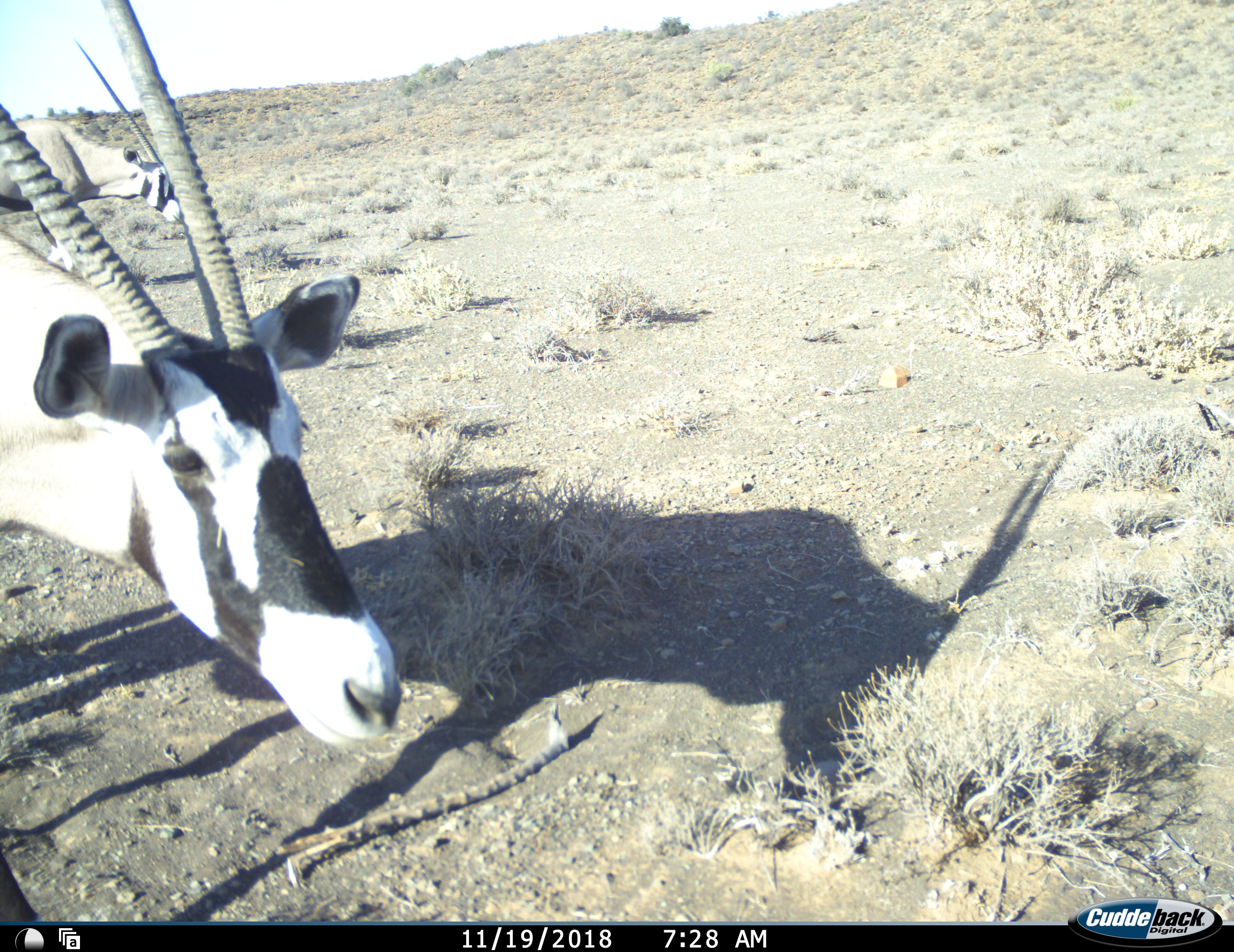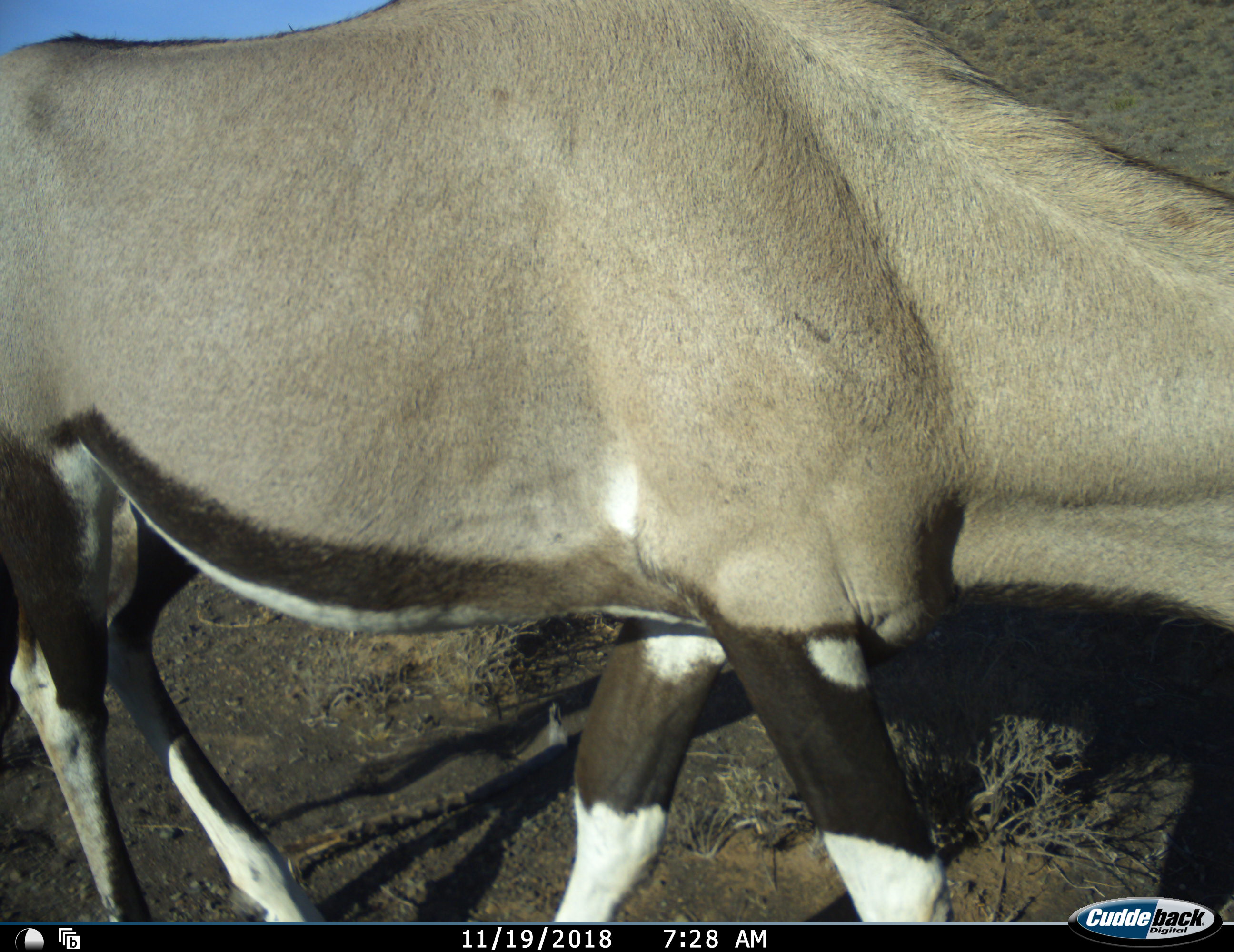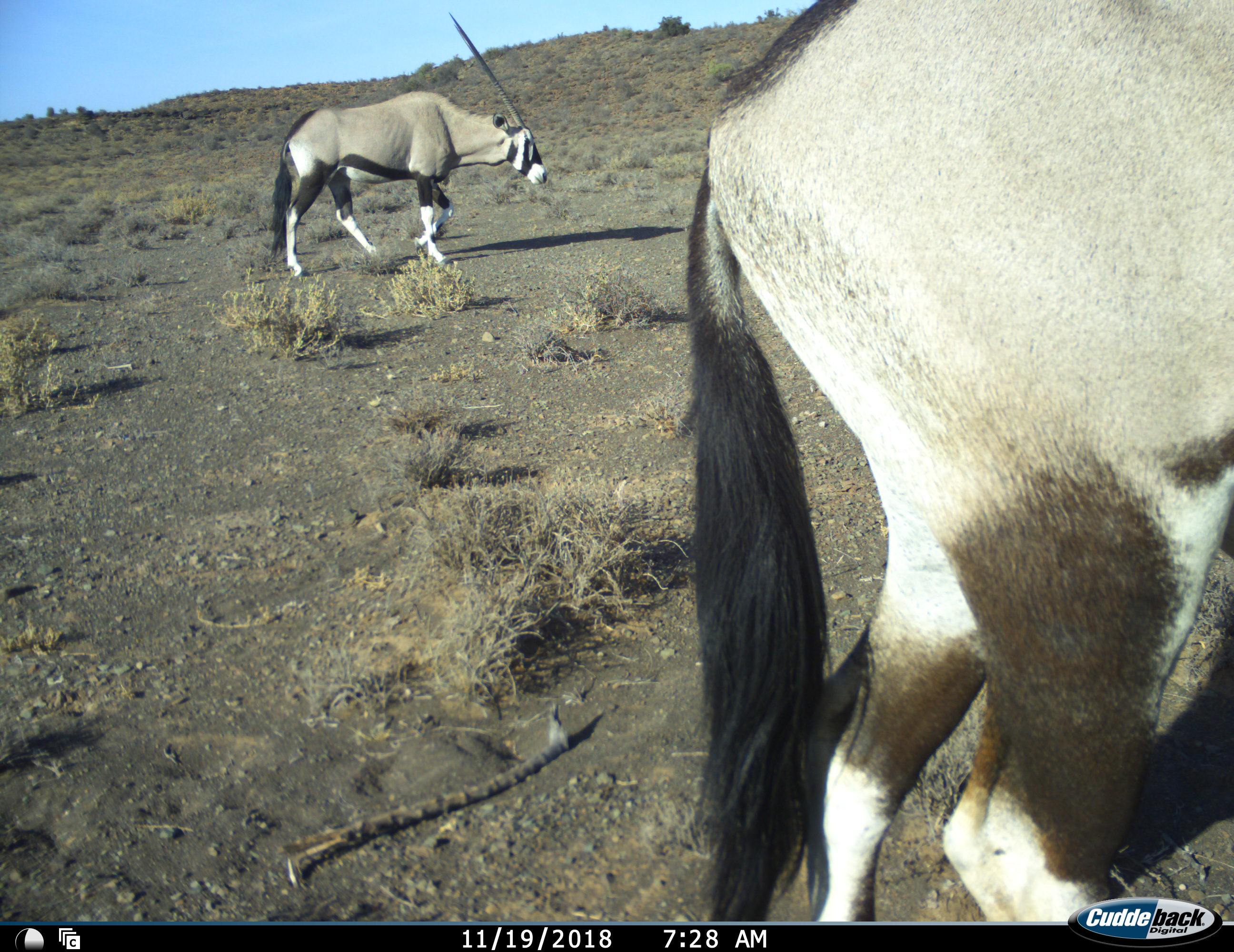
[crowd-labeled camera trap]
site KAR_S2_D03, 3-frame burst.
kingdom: Animalia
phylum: Chordata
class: Mammalia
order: Artiodactyla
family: Bovidae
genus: Oryx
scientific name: Oryx gazella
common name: gemsbok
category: oryx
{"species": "oryx (gemsbok) (Oryx gazella)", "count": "2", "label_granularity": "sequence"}